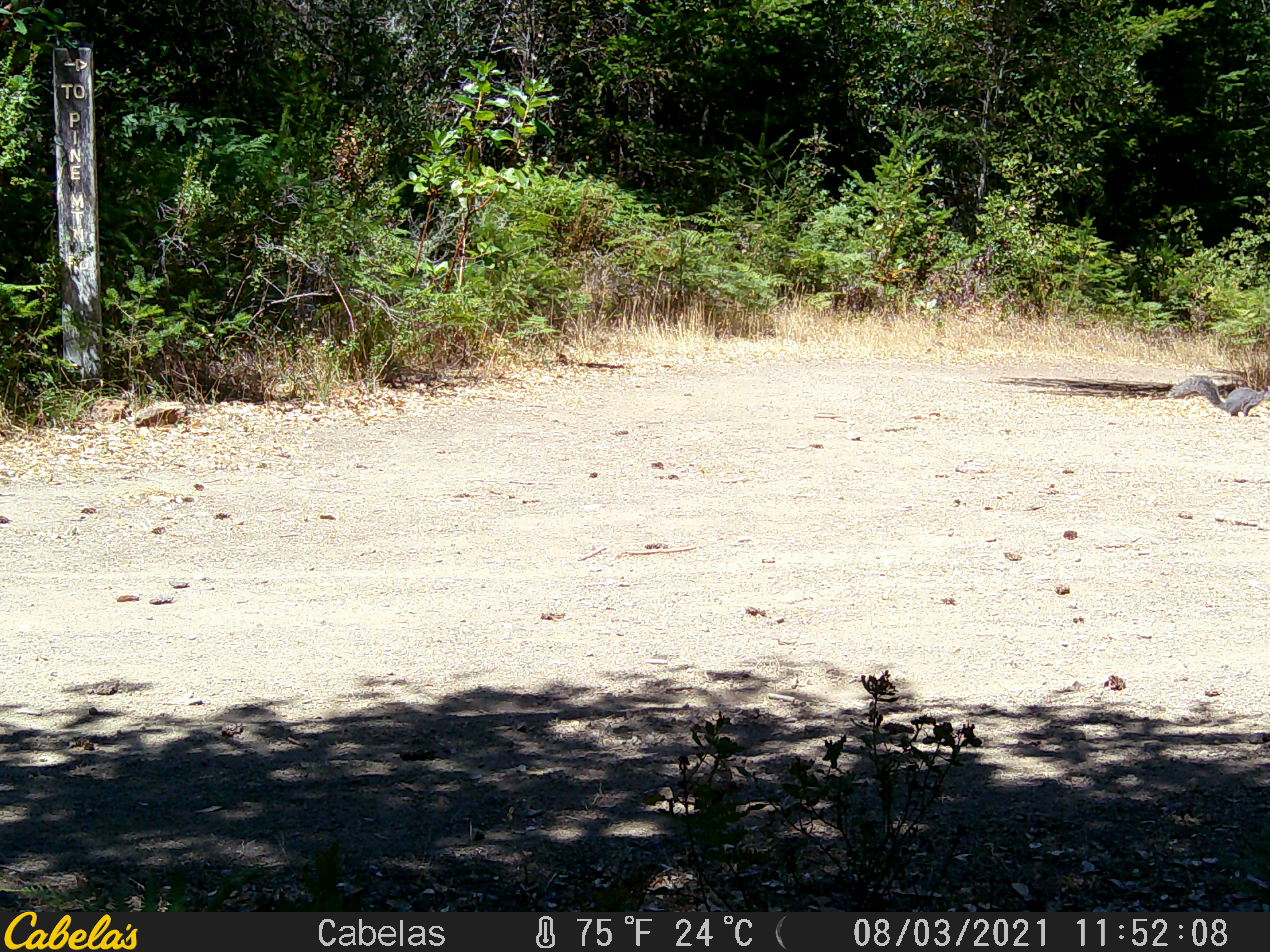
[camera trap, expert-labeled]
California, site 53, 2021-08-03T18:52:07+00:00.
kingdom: Animalia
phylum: Chordata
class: Mammalia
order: Rodentia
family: Sciuridae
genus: Sciurus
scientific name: Sciurus griseus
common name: western gray squirrel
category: western grey squirrel